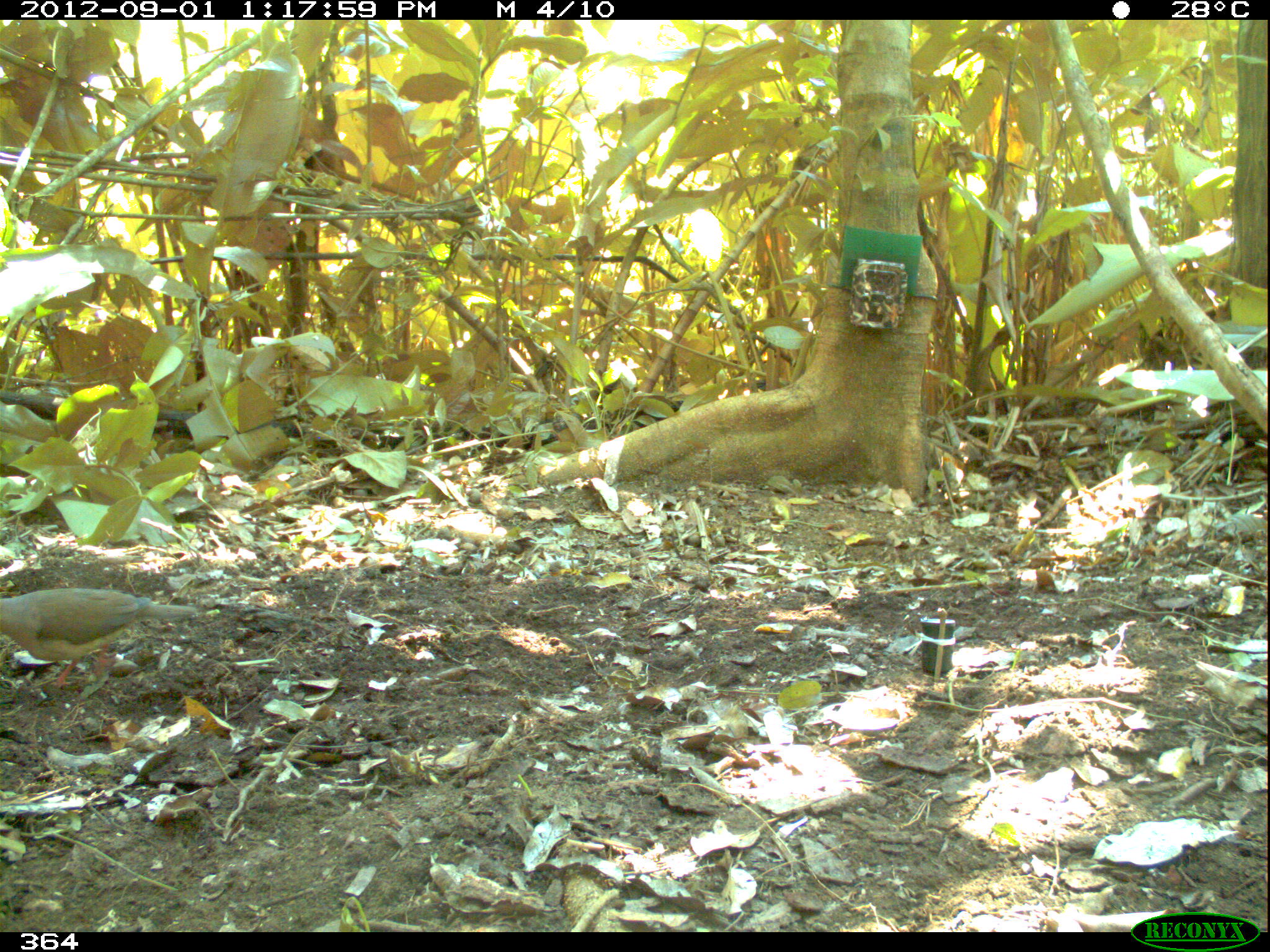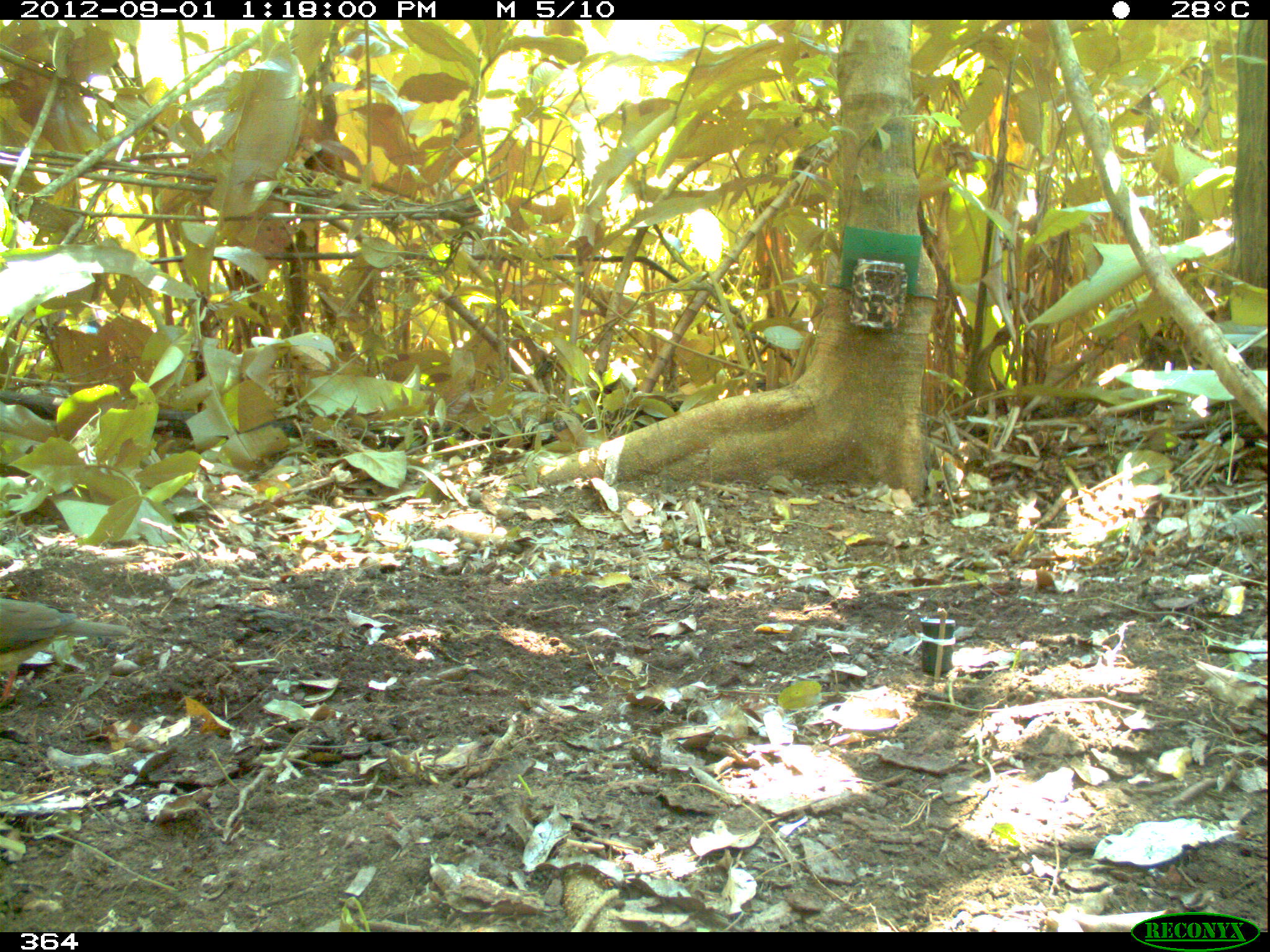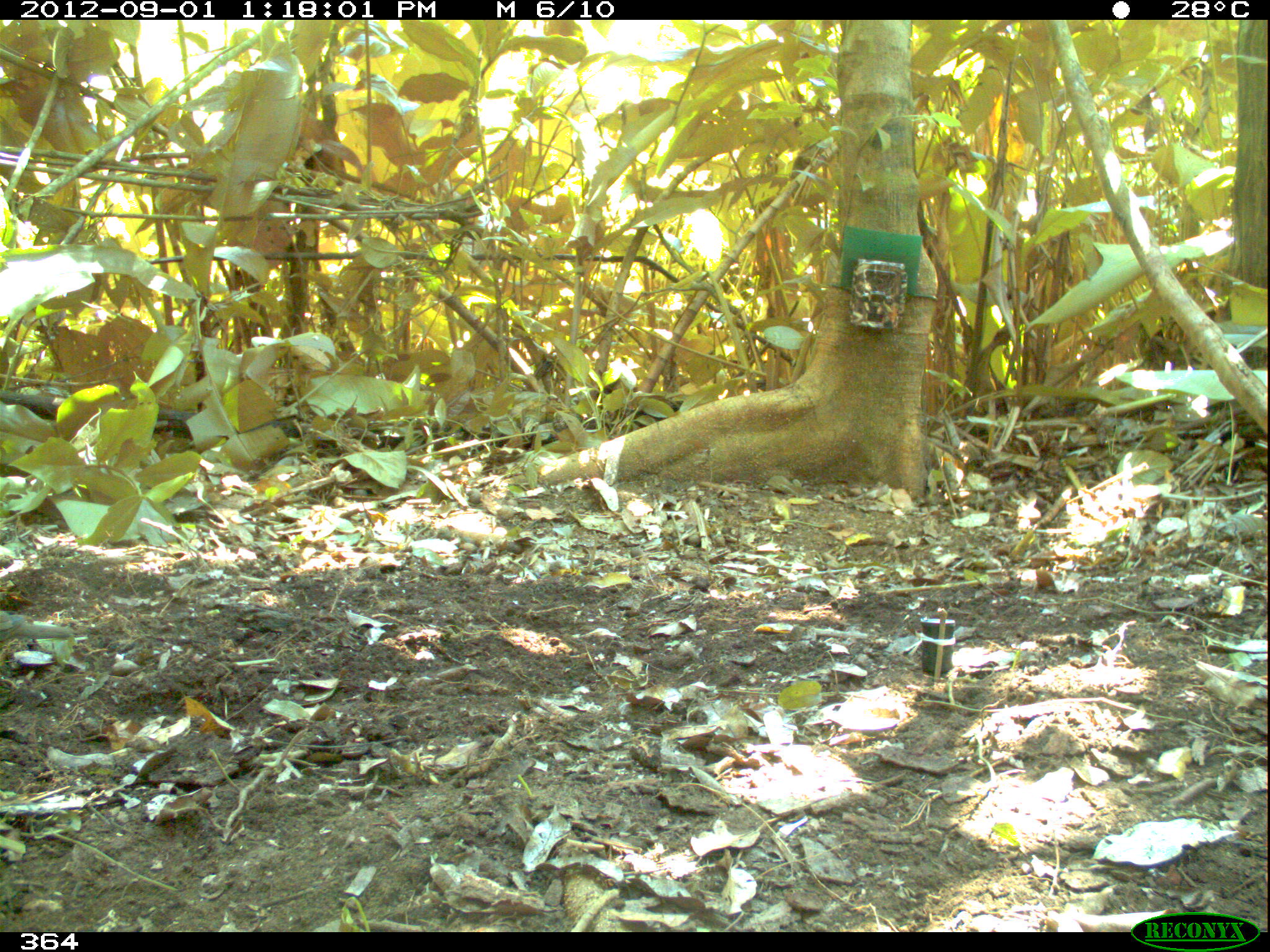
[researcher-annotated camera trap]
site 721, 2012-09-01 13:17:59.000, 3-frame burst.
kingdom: Animalia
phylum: Chordata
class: Aves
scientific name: Aves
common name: bird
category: unknown bird